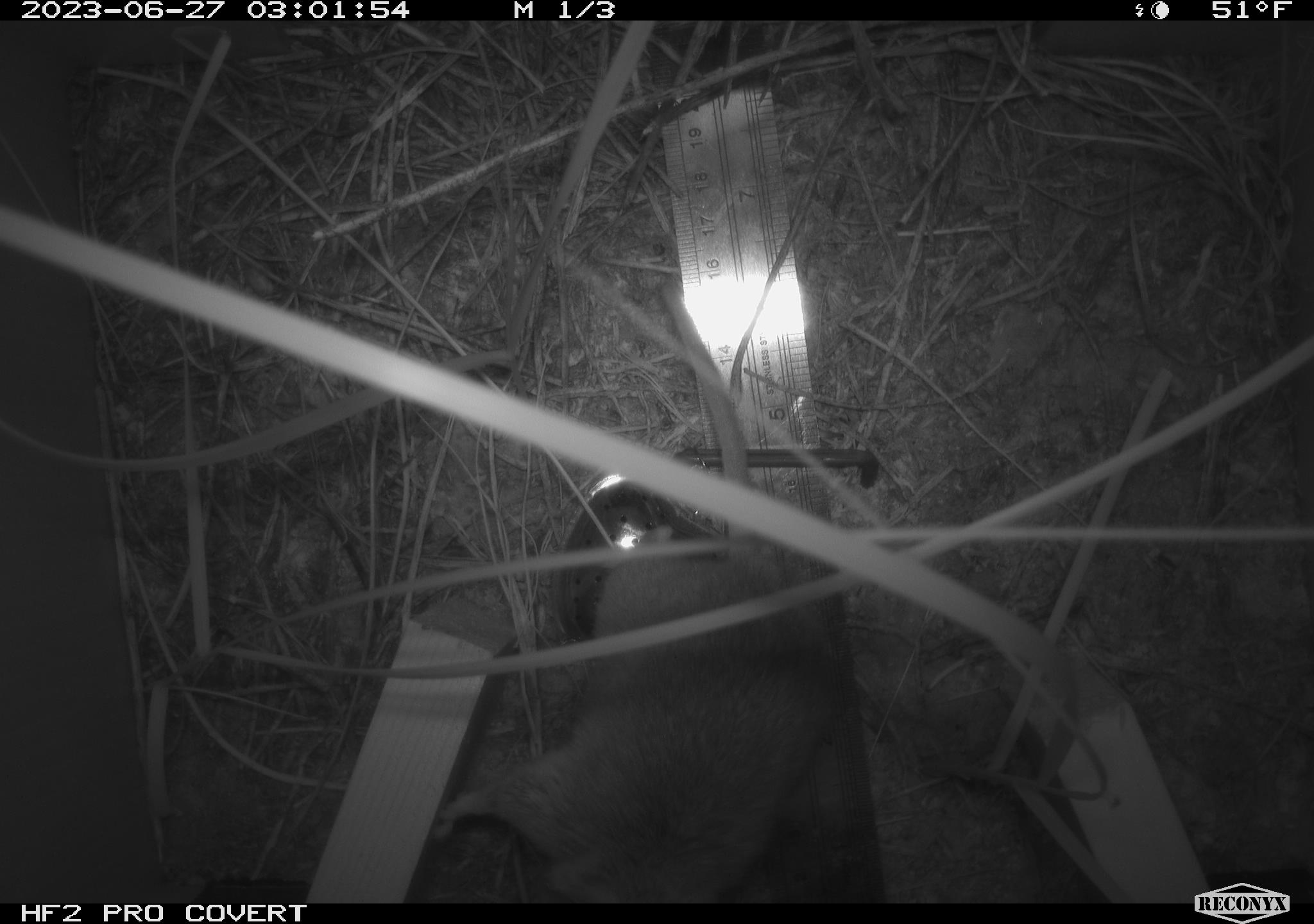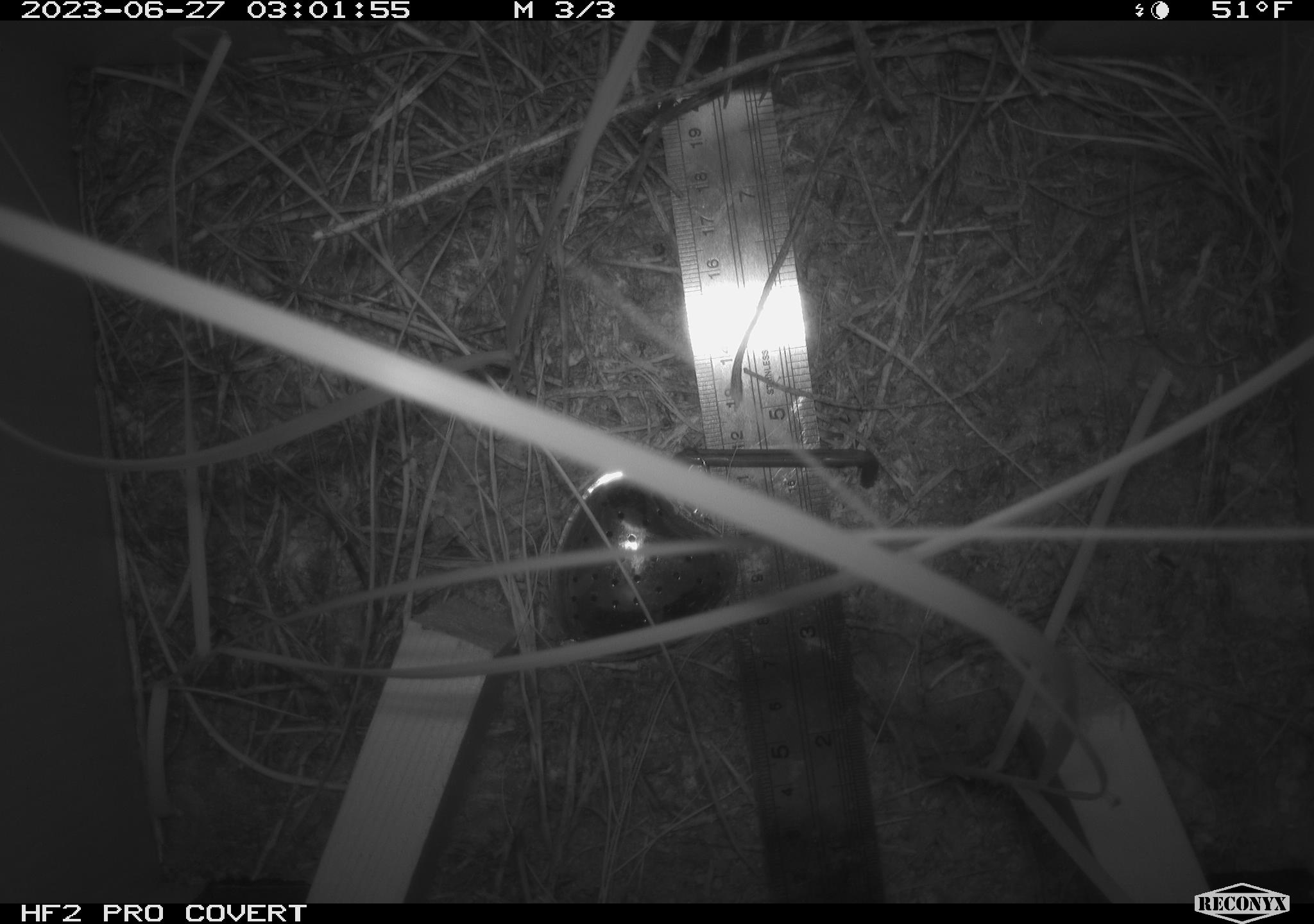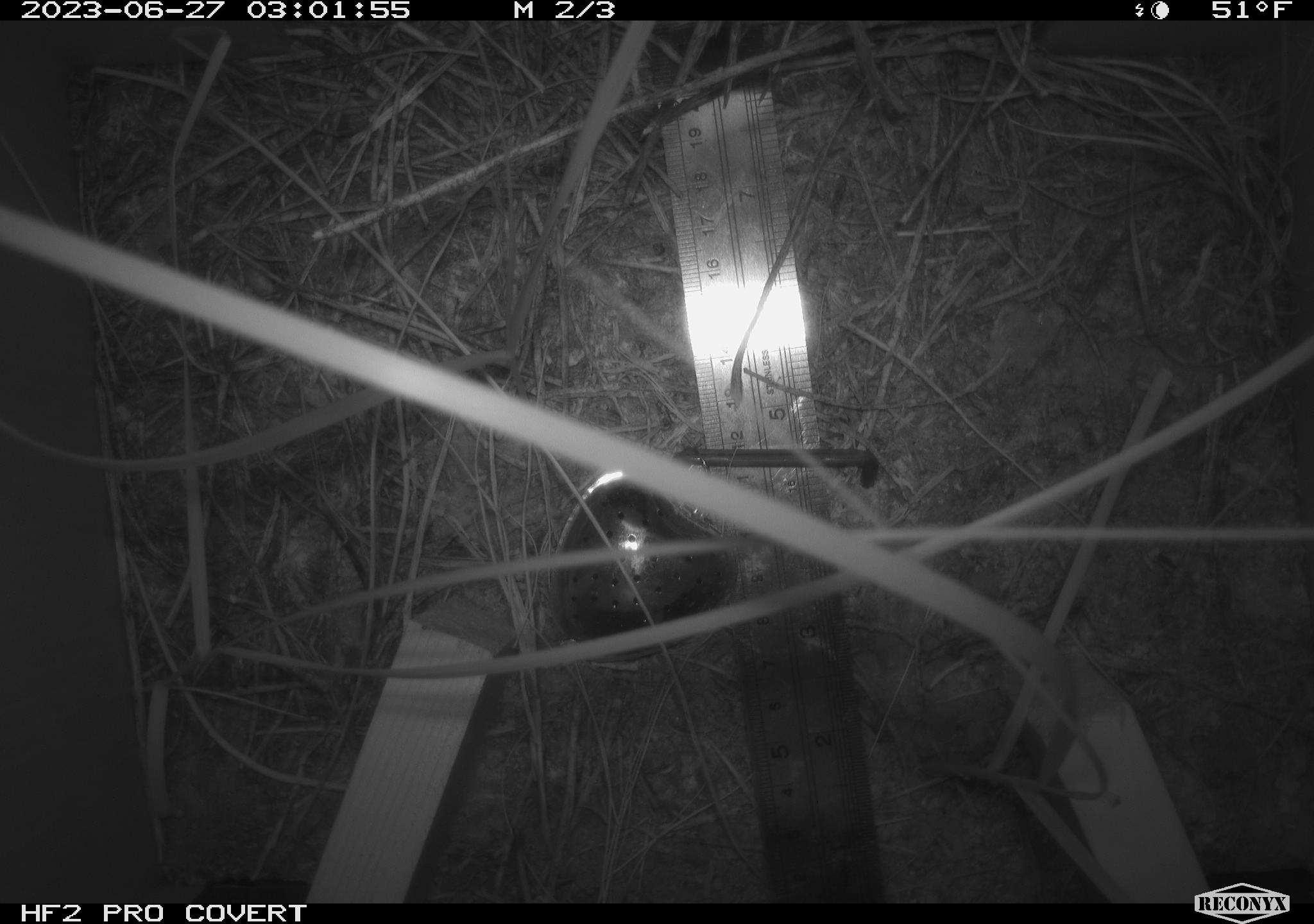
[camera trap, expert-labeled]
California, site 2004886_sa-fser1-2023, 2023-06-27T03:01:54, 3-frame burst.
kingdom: Animalia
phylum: Chordata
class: Mammalia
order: Rodentia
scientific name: Rodentia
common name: mouse species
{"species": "mouse species (Rodentia)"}